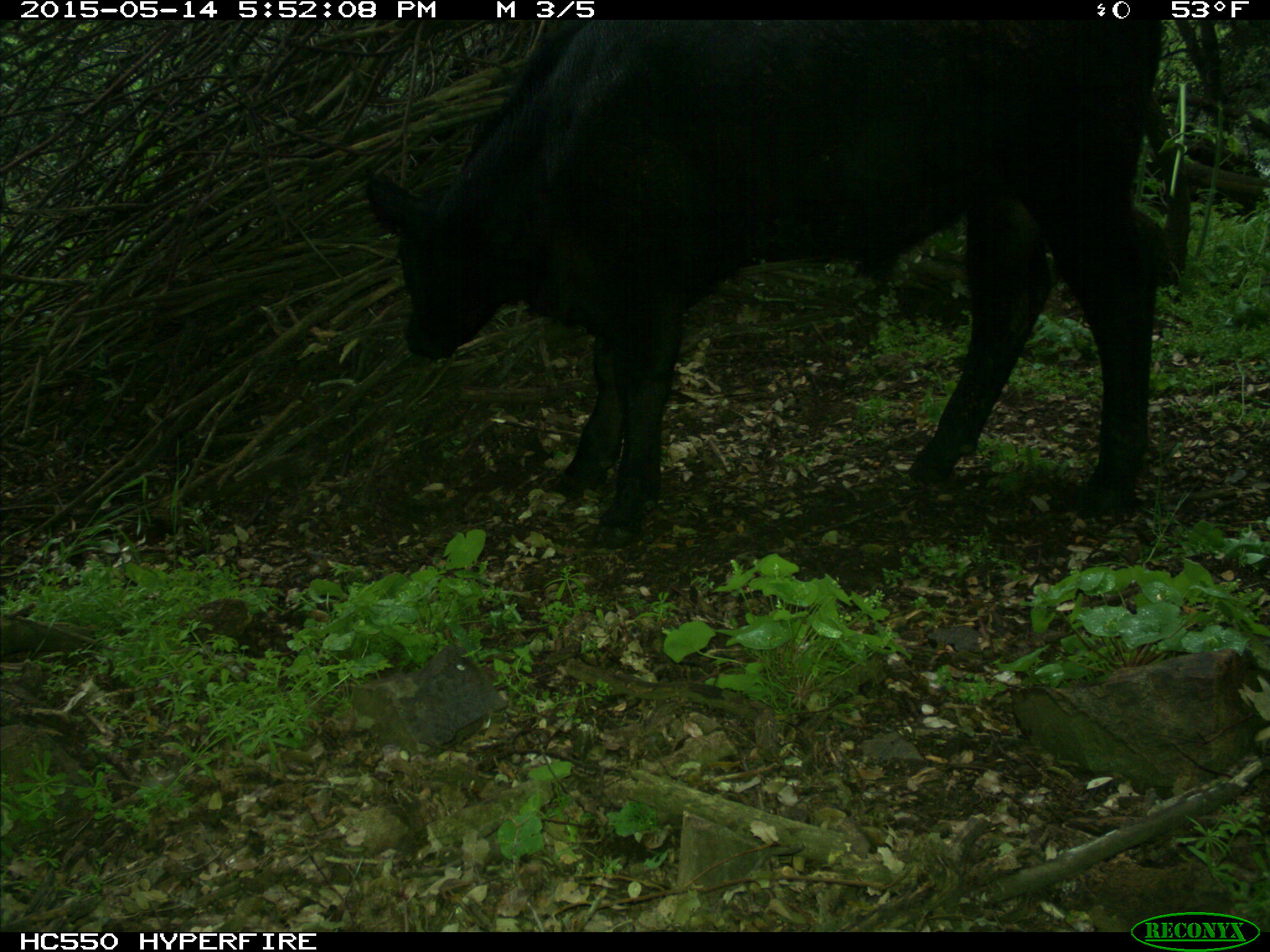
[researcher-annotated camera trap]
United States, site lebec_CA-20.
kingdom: Animalia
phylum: Chordata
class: Mammalia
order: Artiodactyla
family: Bovidae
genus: Bos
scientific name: Bos taurus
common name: domestic cow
Bos taurus (domestic cow).